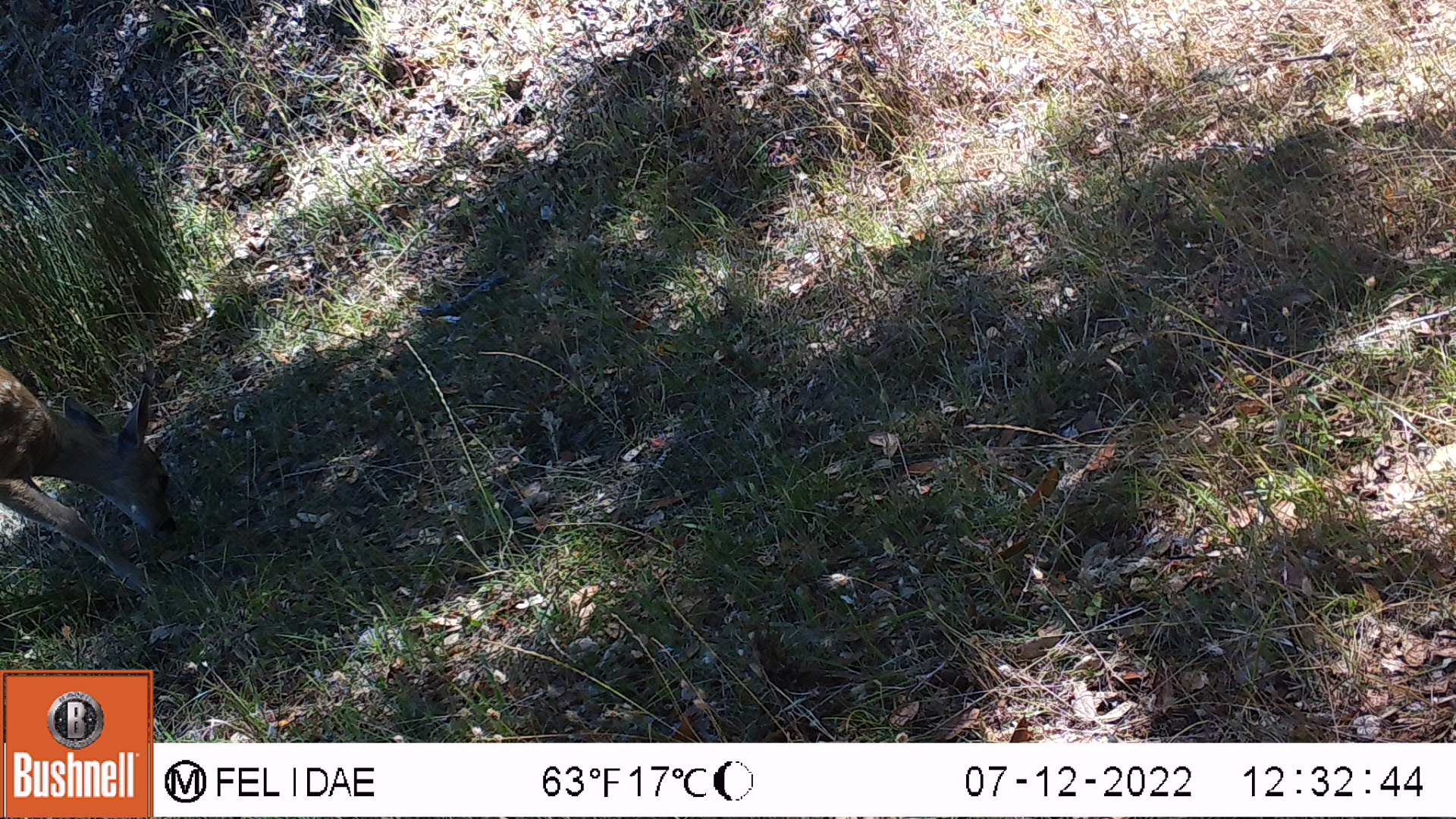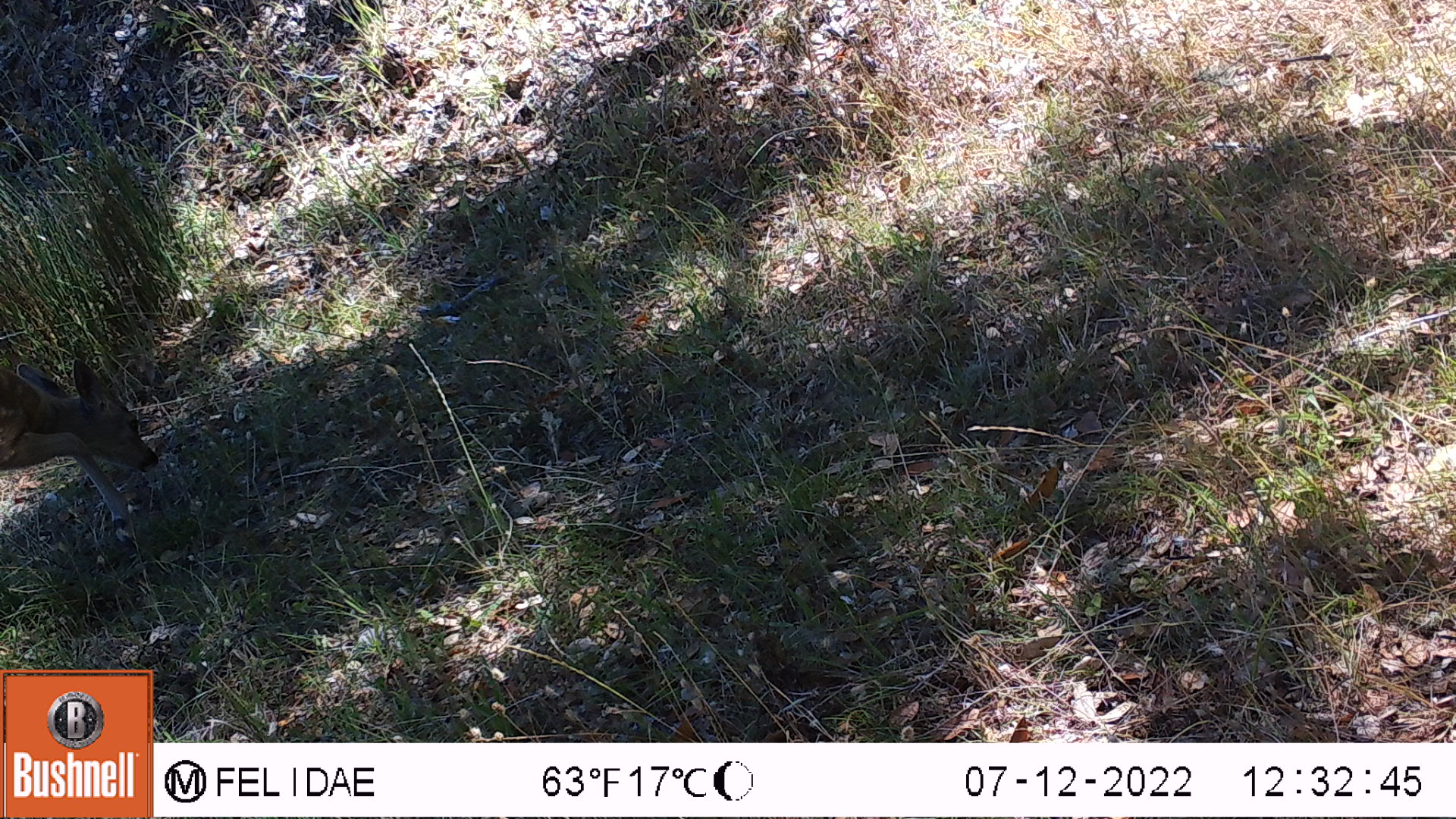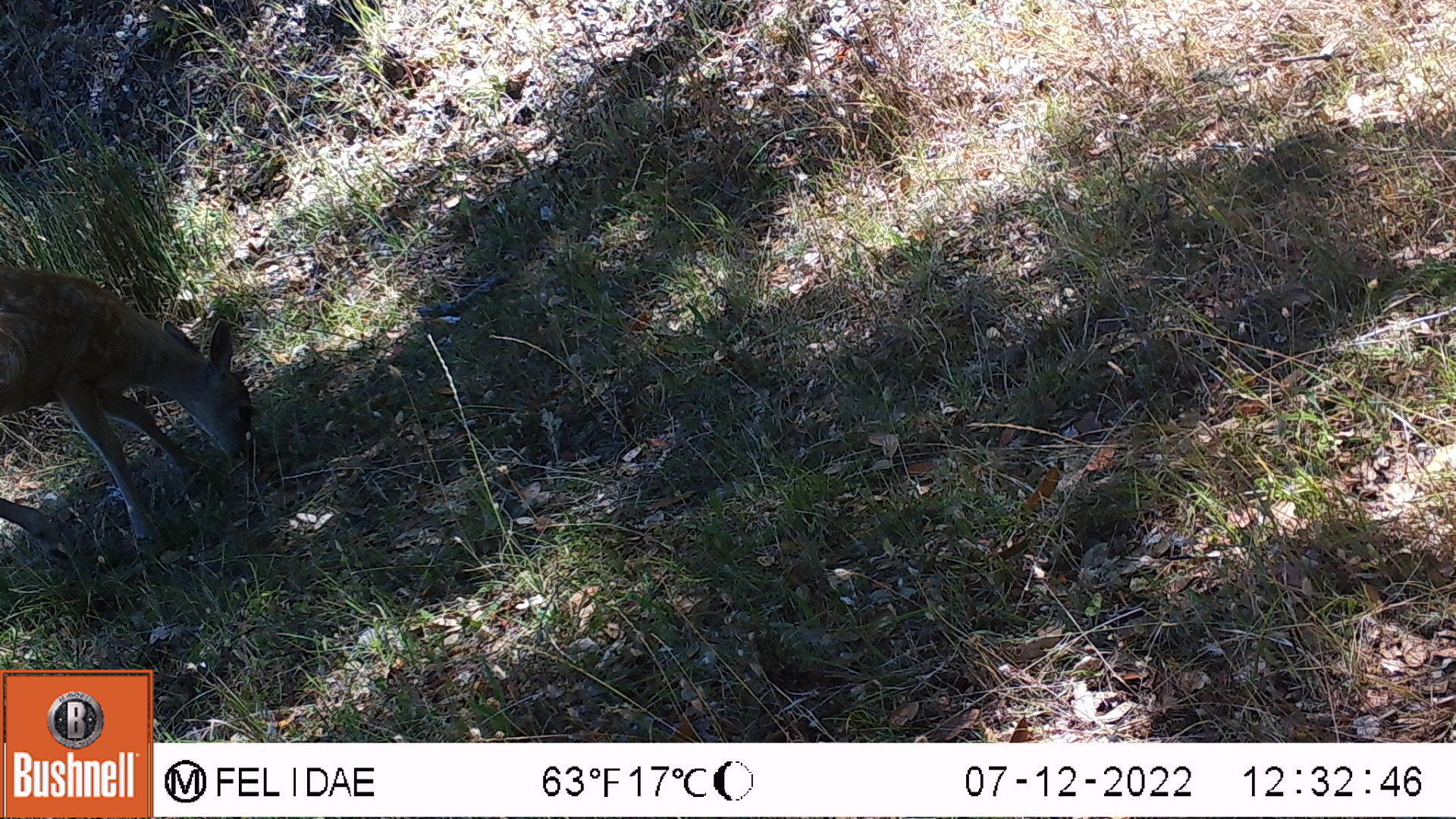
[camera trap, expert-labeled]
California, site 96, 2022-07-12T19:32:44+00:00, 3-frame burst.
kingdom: Animalia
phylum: Chordata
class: Mammalia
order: Artiodactyla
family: Cervidae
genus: Odocoileus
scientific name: Odocoileus hemionus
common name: mule deer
Mule deer (Odocoileus hemionus).